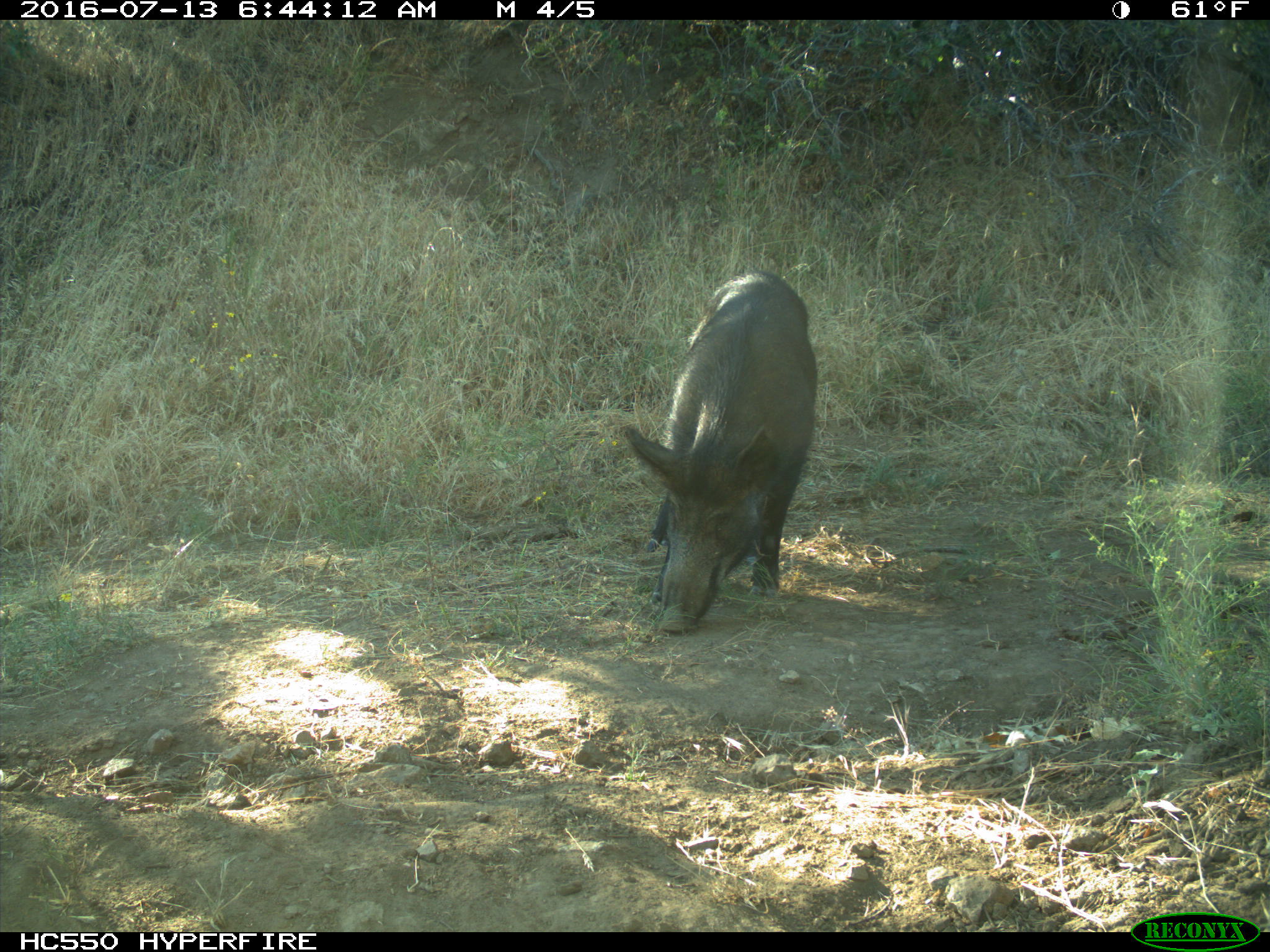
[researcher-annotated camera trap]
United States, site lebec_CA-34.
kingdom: Animalia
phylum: Chordata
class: Mammalia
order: Artiodactyla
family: Suidae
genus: Sus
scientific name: Sus scrofa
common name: wild boar